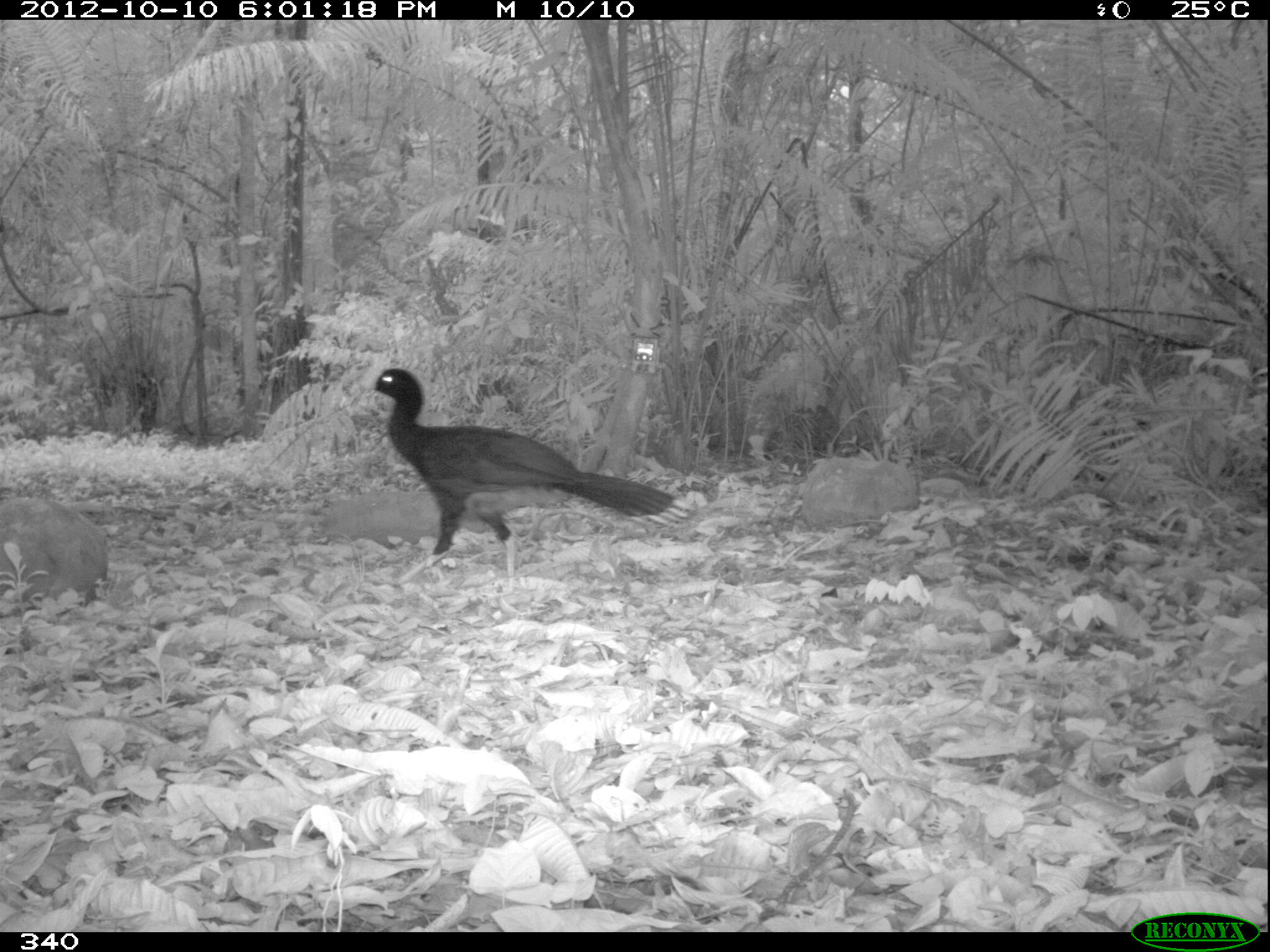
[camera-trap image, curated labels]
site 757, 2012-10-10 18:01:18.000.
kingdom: Animalia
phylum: Chordata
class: Aves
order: Galliformes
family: Cracidae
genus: Mitu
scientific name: Mitu tuberosum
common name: razor-billed curassow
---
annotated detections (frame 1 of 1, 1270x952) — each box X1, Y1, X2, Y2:
mitu tuberosum: 357, 365, 692, 592